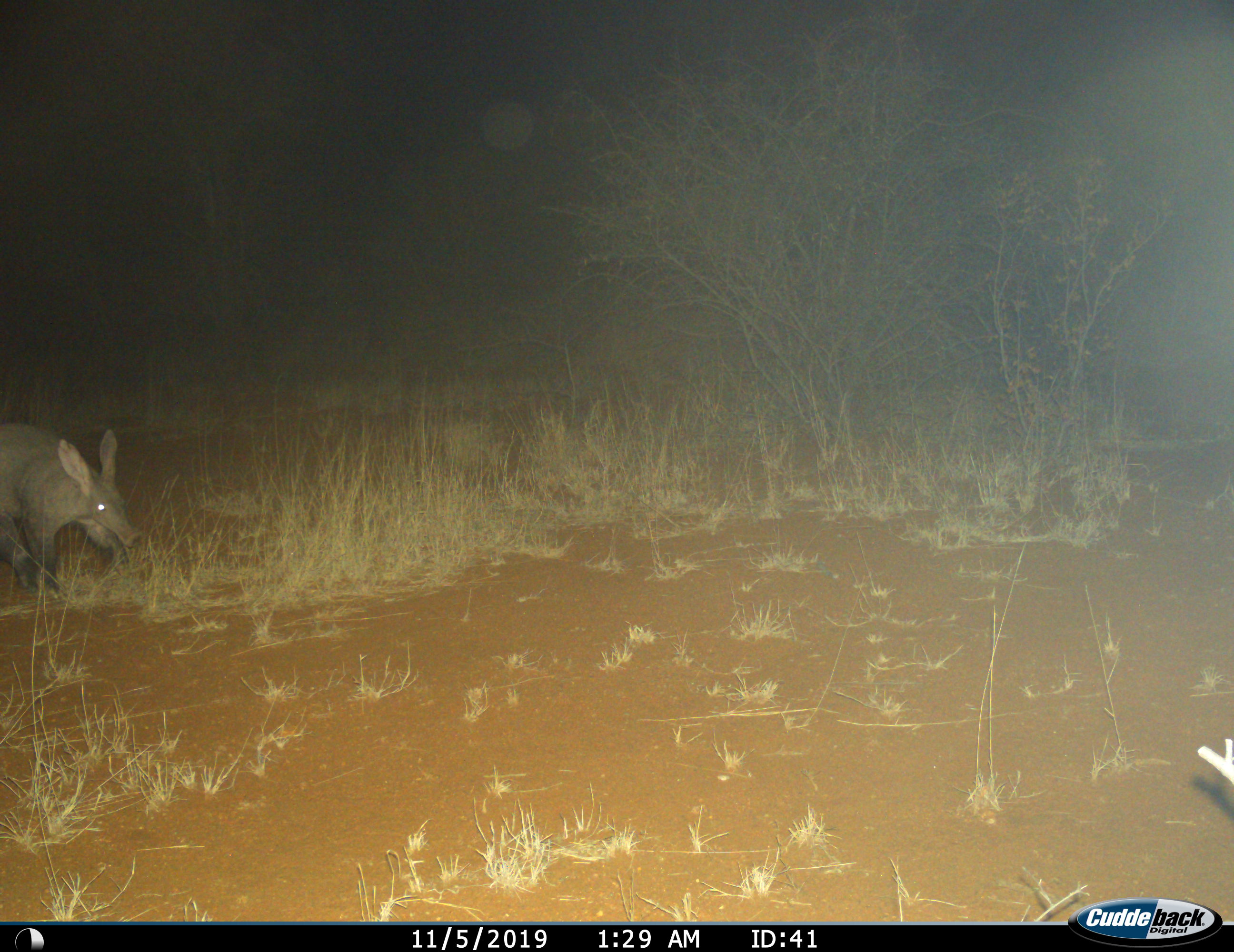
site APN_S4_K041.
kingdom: Animalia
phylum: Chordata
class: Mammalia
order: Tubulidentata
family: Orycteropodidae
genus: Orycteropus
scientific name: Orycteropus afer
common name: aardvark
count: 1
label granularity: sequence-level